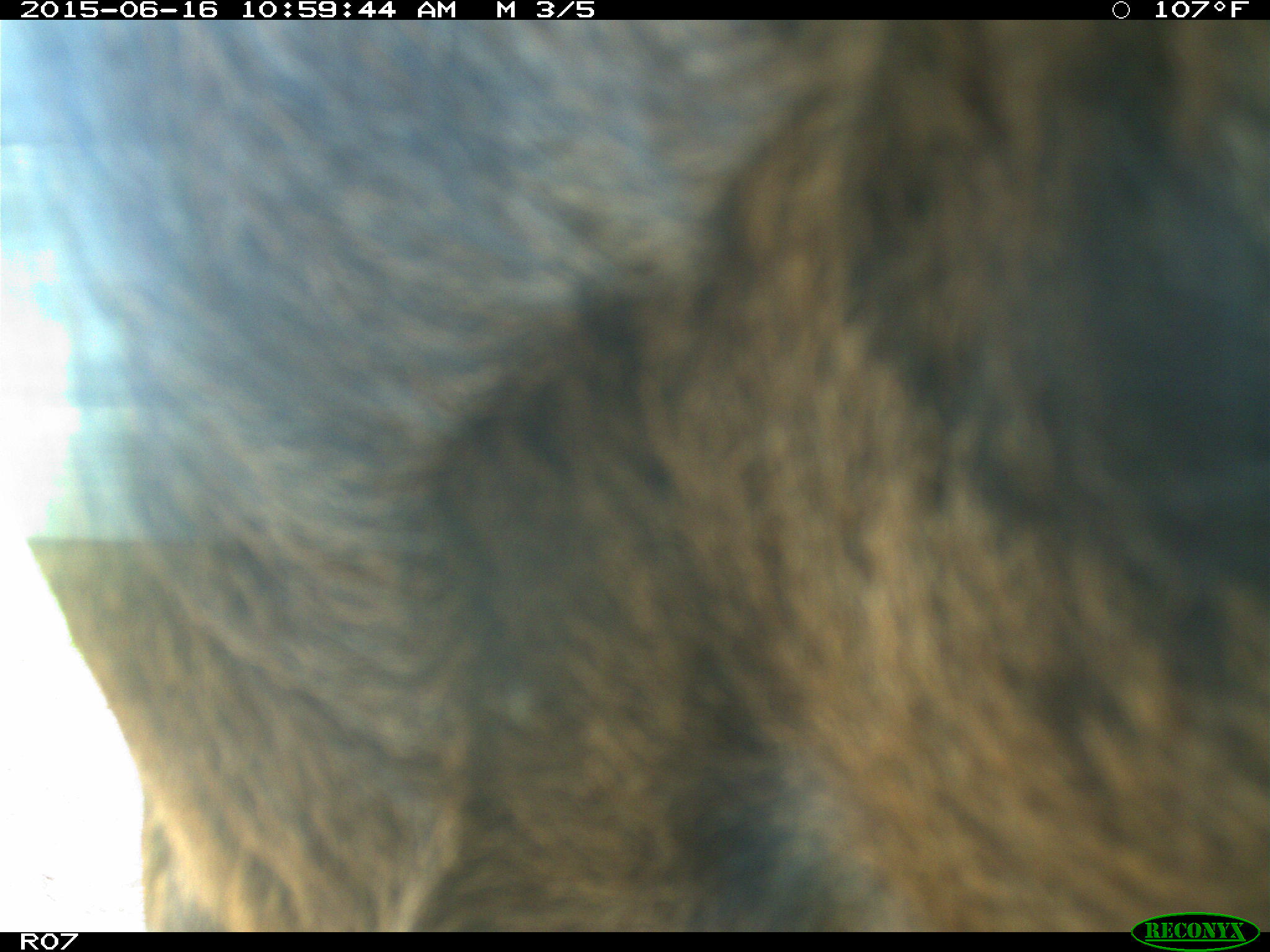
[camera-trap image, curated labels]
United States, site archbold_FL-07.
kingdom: Animalia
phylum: Chordata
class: Mammalia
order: Artiodactyla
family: Bovidae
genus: Bos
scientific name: Bos taurus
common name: domestic cow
Bos taurus (domestic cow).